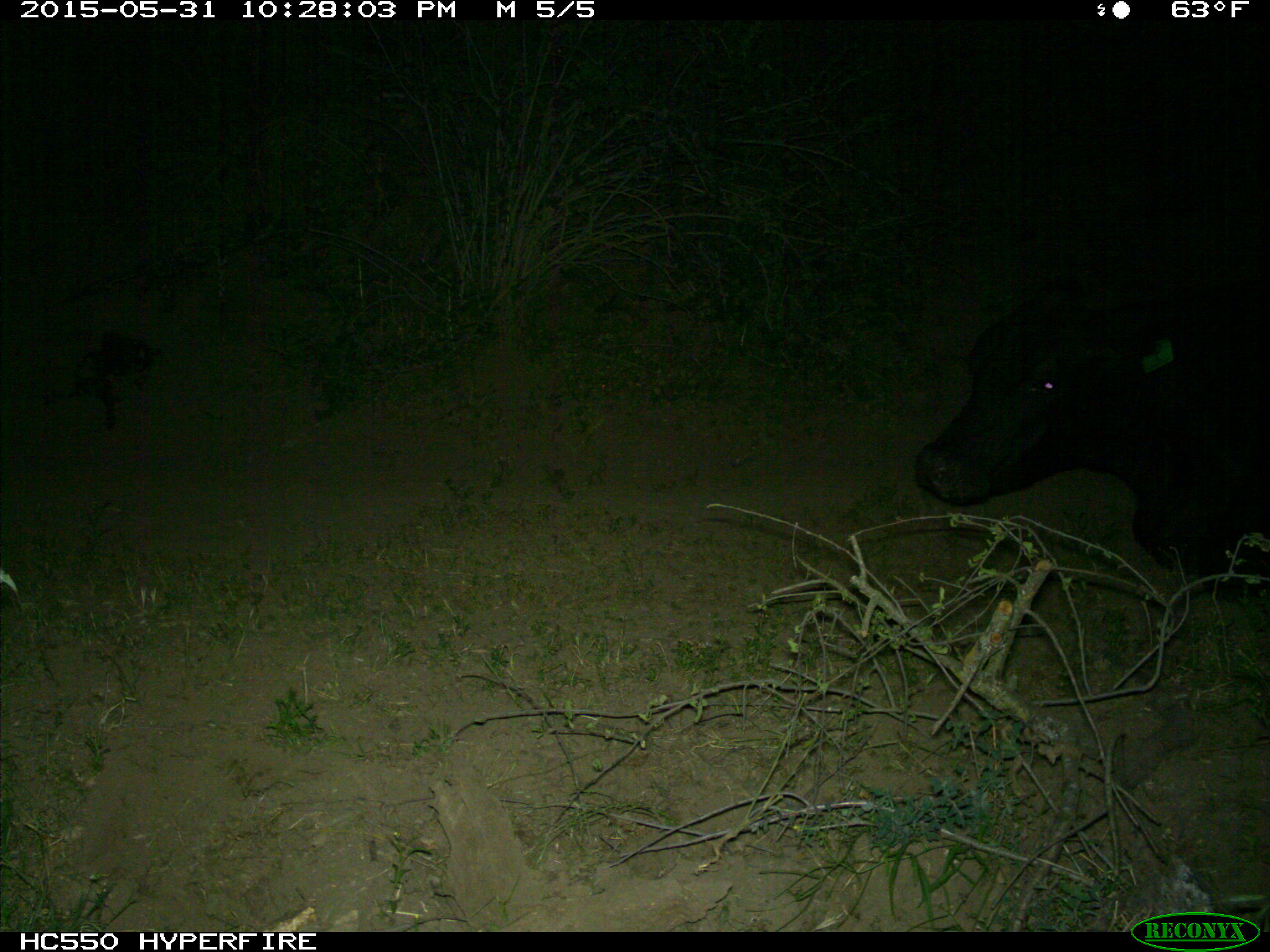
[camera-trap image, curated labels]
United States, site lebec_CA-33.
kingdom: Animalia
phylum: Chordata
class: Mammalia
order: Artiodactyla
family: Bovidae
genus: Bos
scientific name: Bos taurus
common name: domestic cow